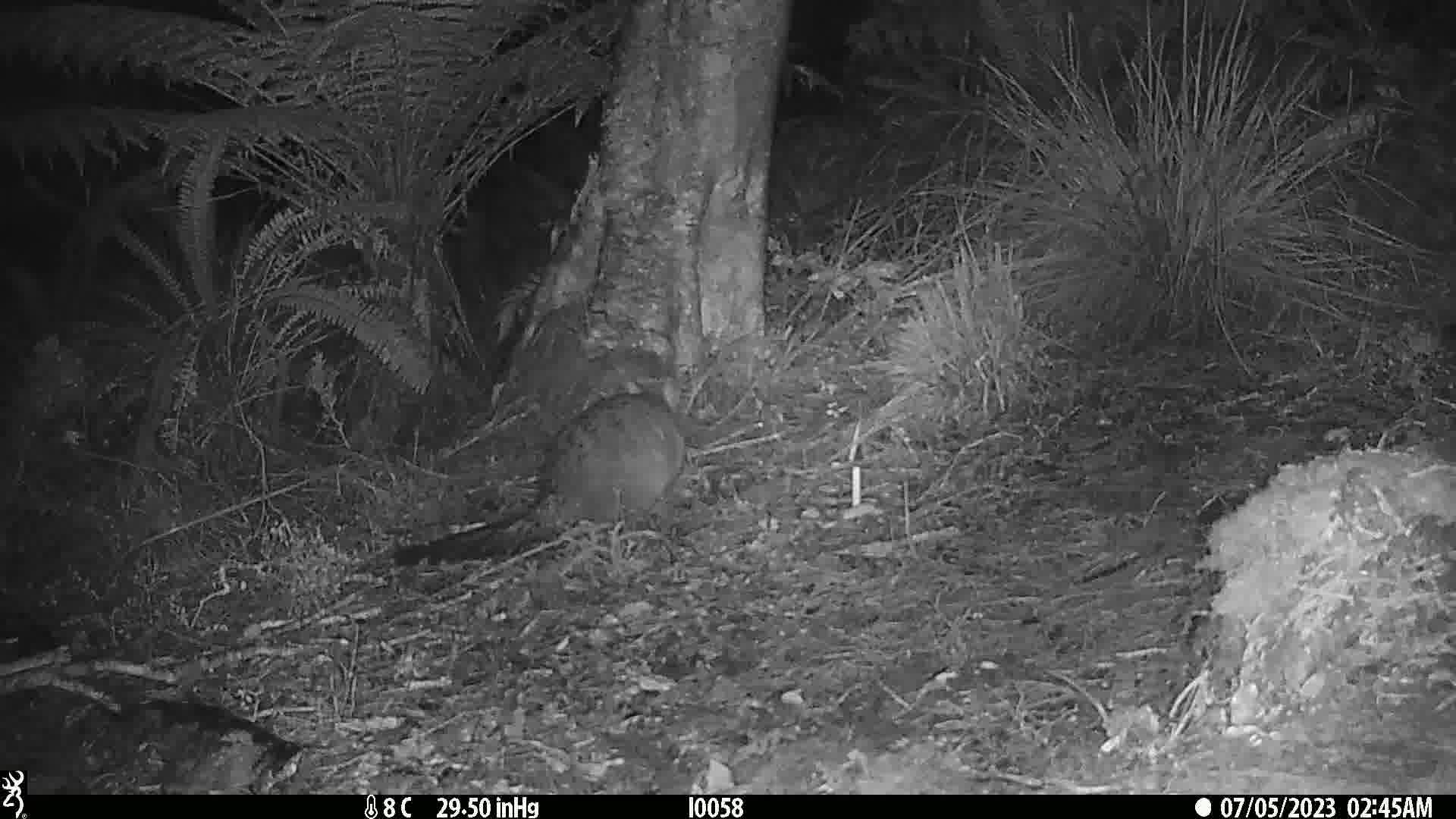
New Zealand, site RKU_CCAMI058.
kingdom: Animalia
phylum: Chordata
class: Mammalia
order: Diprotodontia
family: Phalangeridae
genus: Trichosurus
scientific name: Trichosurus vulpecula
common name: common brushtail possum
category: possum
Possum (common brushtail possum) (Trichosurus vulpecula).